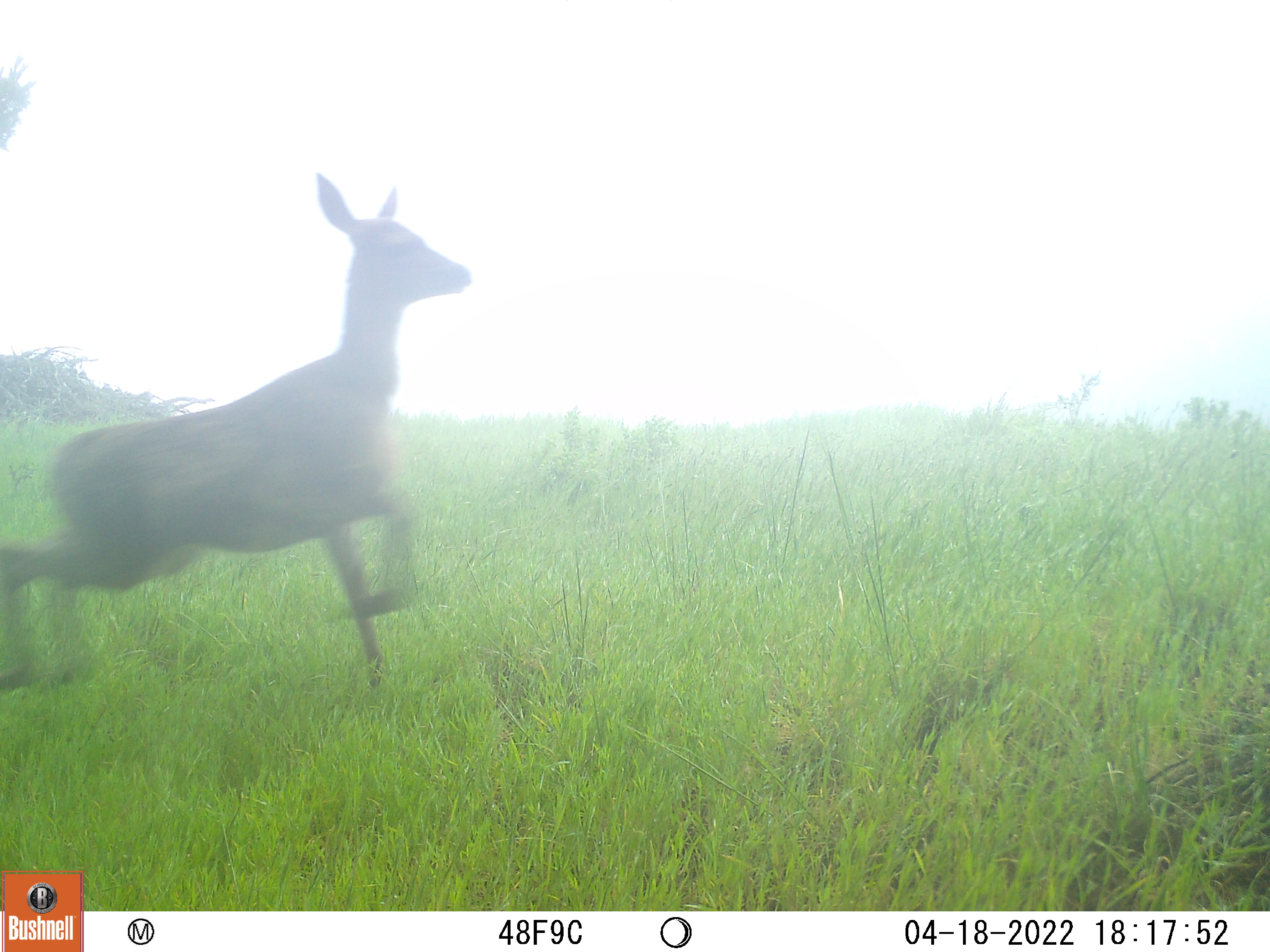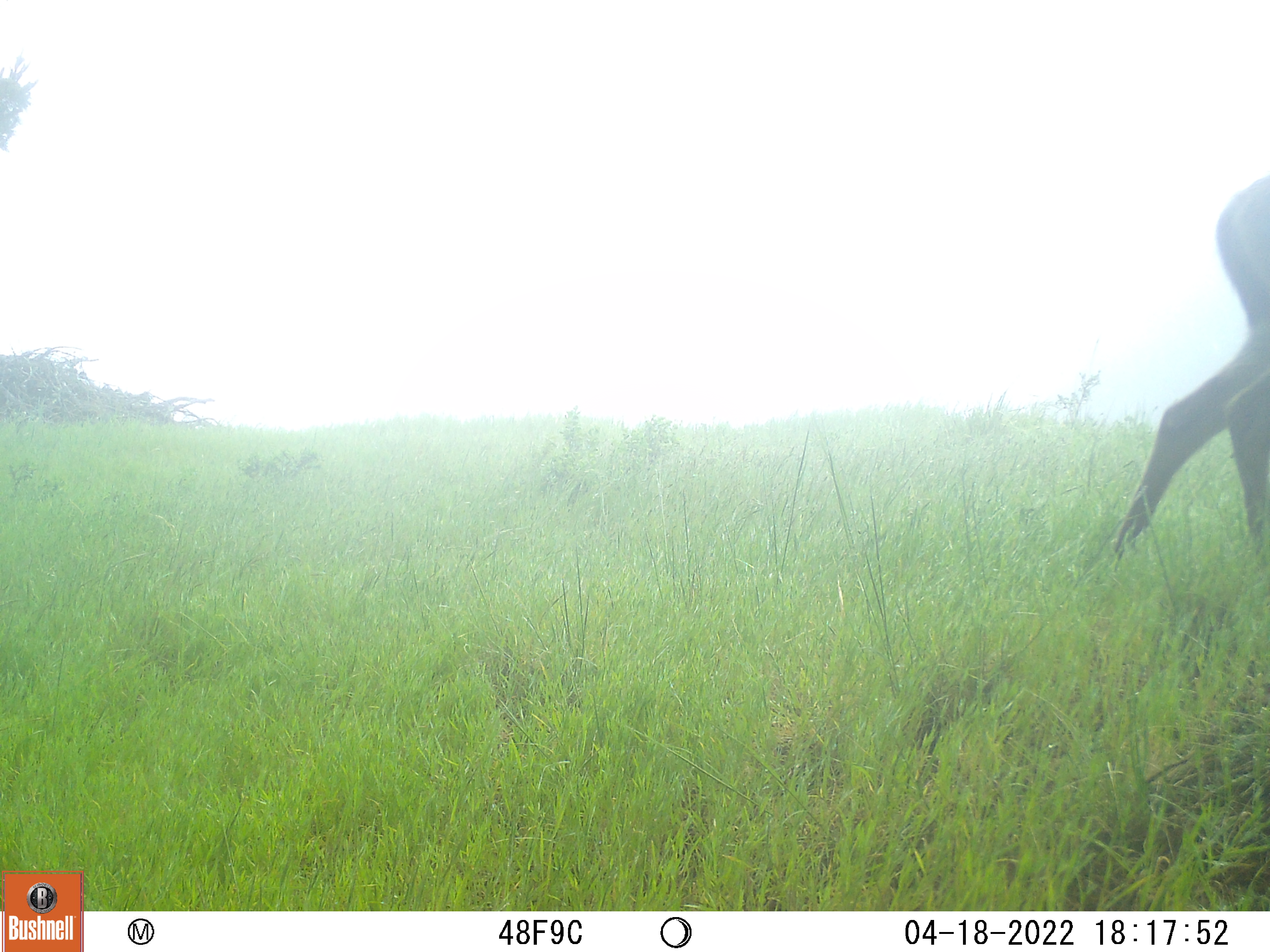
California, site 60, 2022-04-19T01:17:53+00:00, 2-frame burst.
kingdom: Animalia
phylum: Chordata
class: Mammalia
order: Artiodactyla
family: Cervidae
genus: Odocoileus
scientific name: Odocoileus hemionus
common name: mule deer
Mule deer (Odocoileus hemionus).